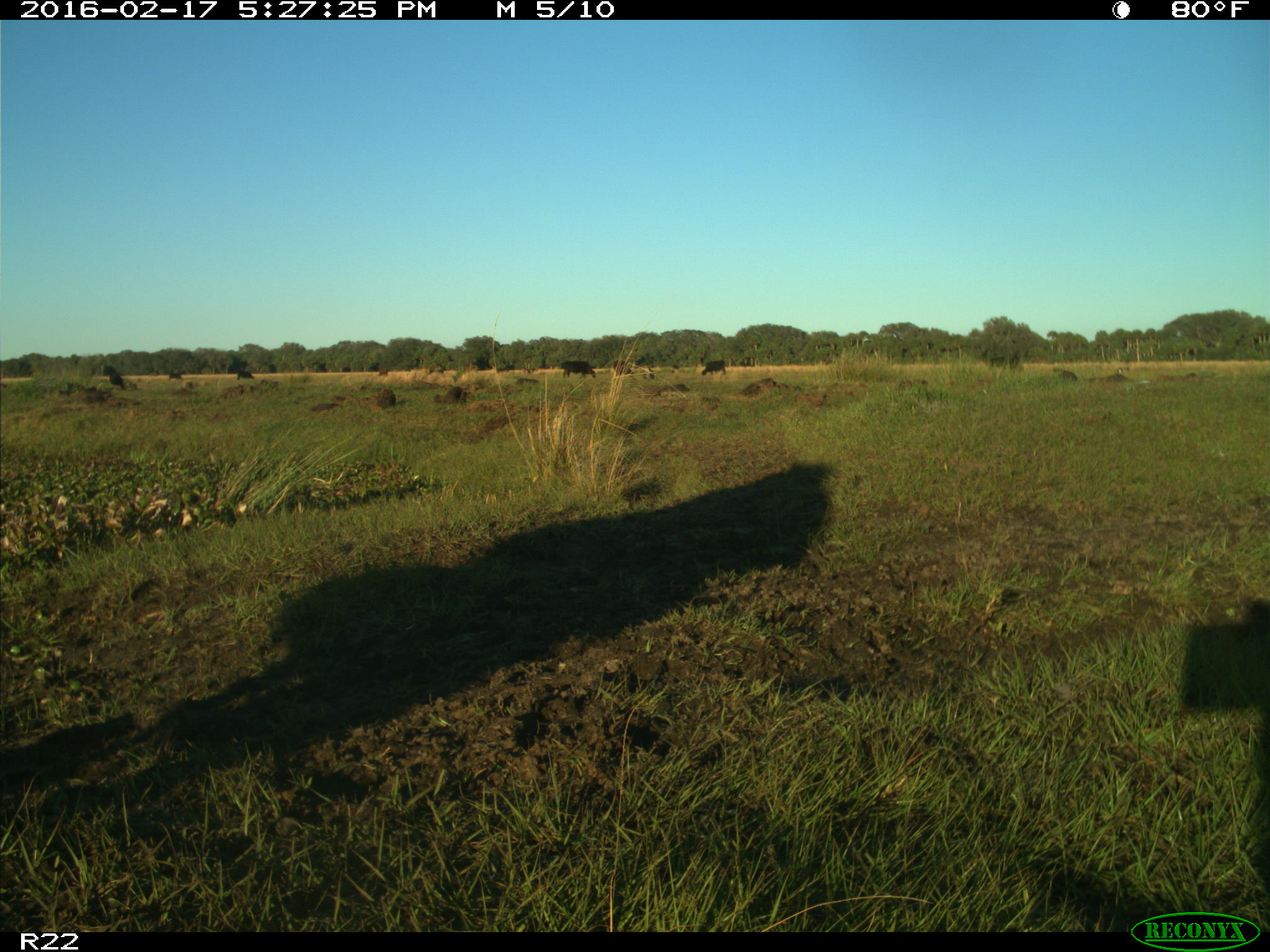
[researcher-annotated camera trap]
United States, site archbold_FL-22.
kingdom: Animalia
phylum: Chordata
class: Mammalia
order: Artiodactyla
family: Bovidae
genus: Bos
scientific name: Bos taurus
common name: domestic cow